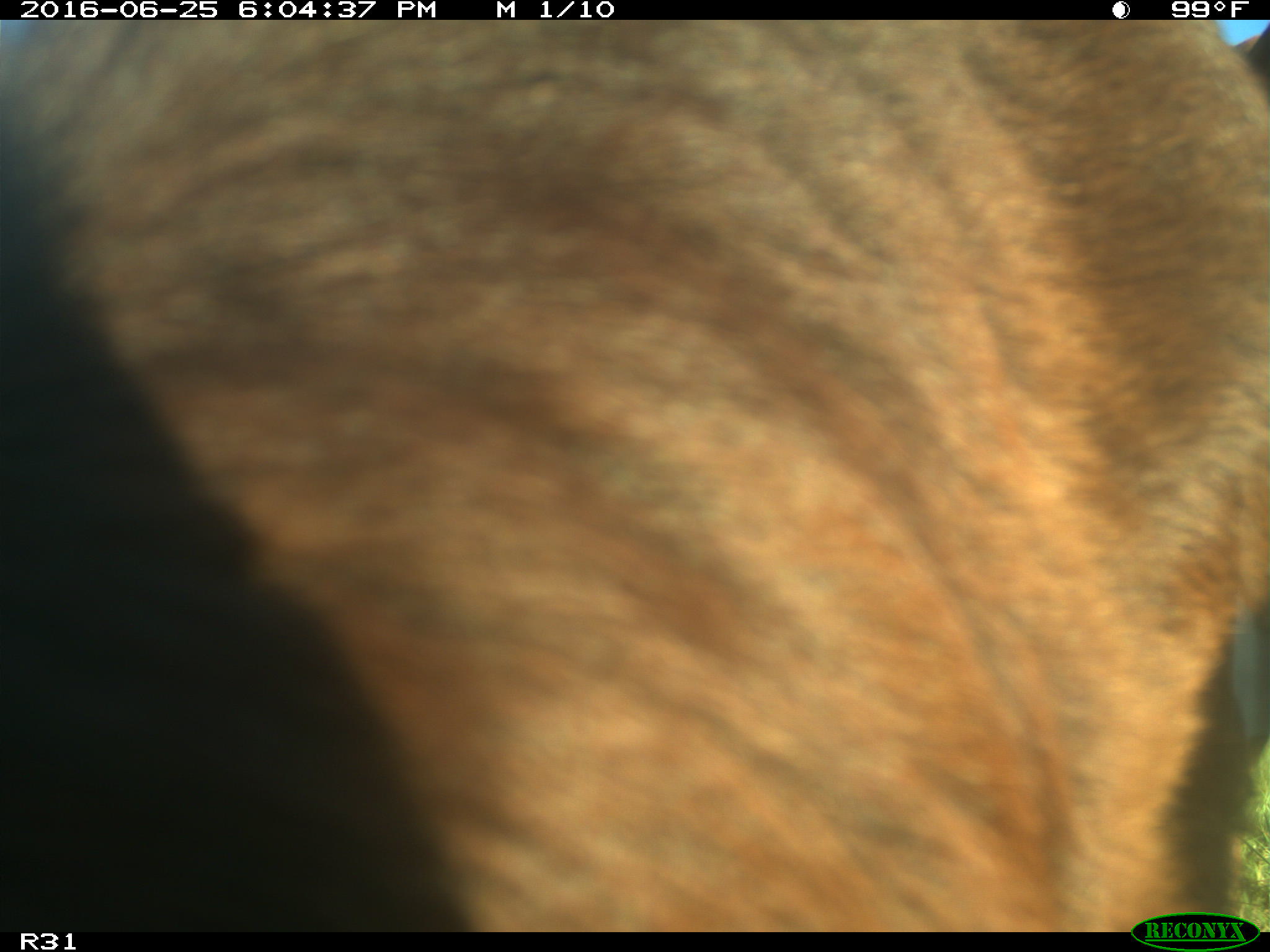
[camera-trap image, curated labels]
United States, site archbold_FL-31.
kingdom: Animalia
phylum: Chordata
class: Mammalia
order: Artiodactyla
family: Bovidae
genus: Bos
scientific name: Bos taurus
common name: domestic cow